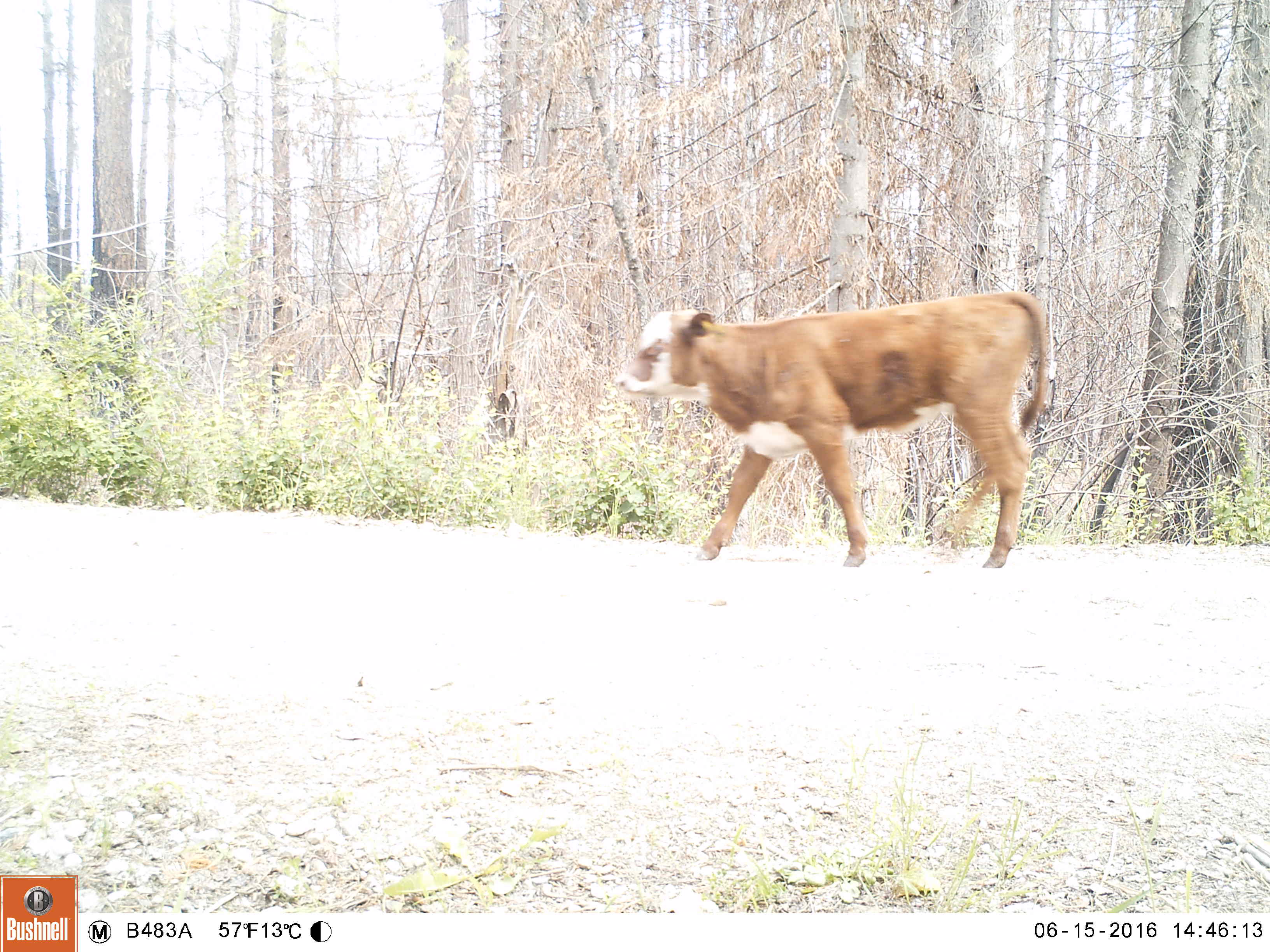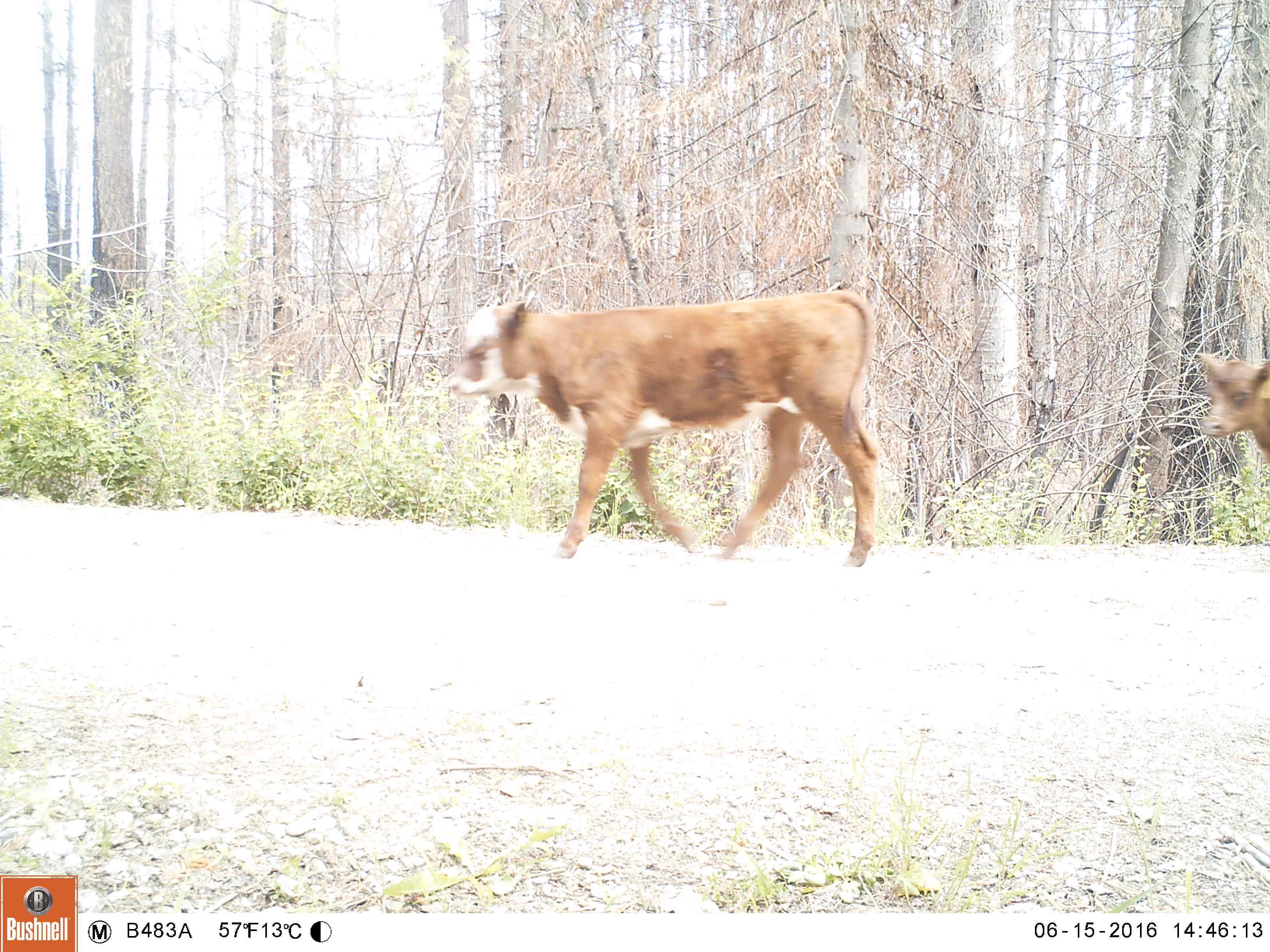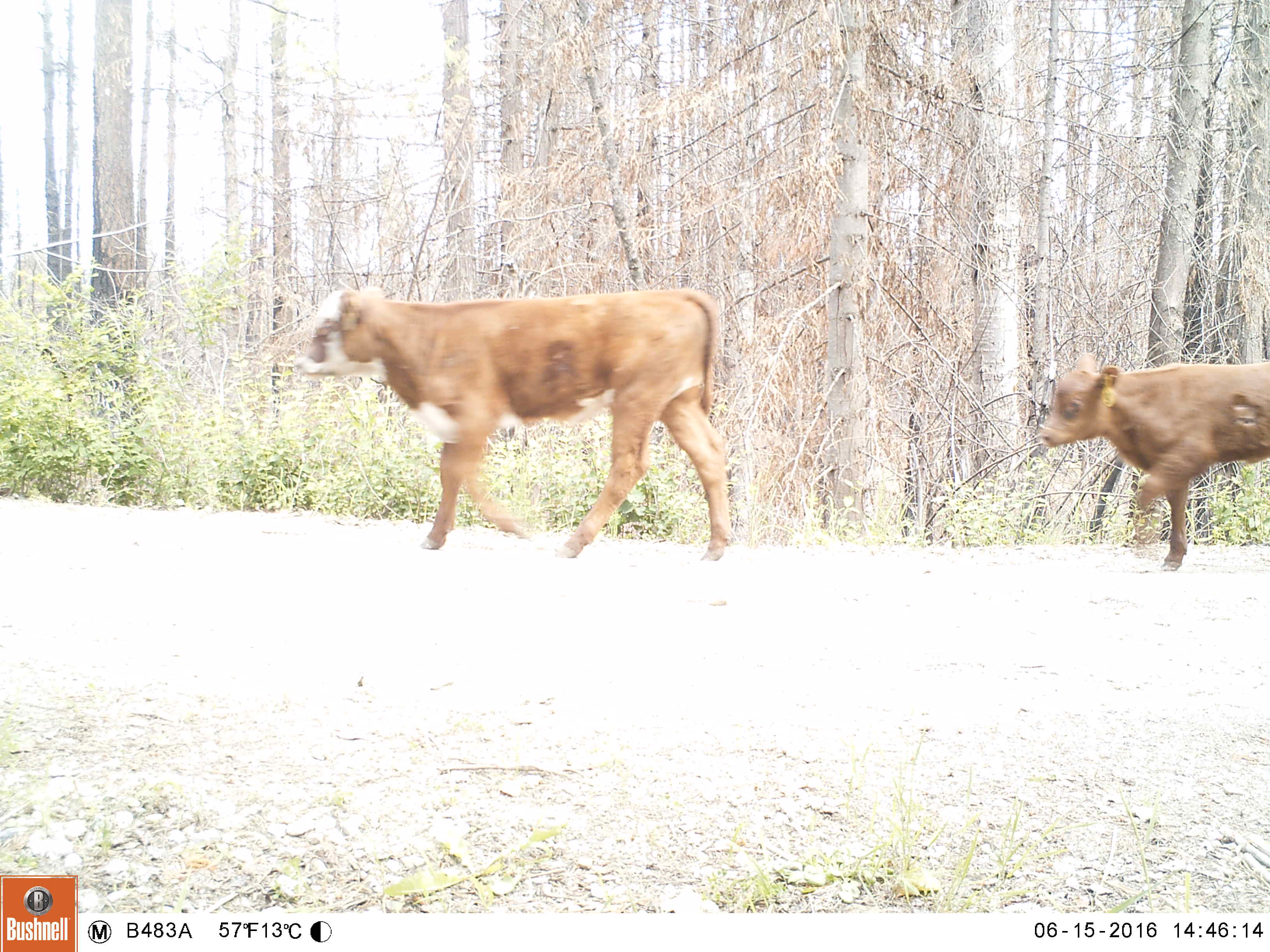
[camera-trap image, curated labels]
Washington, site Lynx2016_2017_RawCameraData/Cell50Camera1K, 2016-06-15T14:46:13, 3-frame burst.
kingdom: Animalia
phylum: Chordata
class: Mammalia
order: Artiodactyla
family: Bovidae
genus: Bos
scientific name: Bos taurus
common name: domestic cattle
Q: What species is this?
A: Domestic cattle (Bos taurus).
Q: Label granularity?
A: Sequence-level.